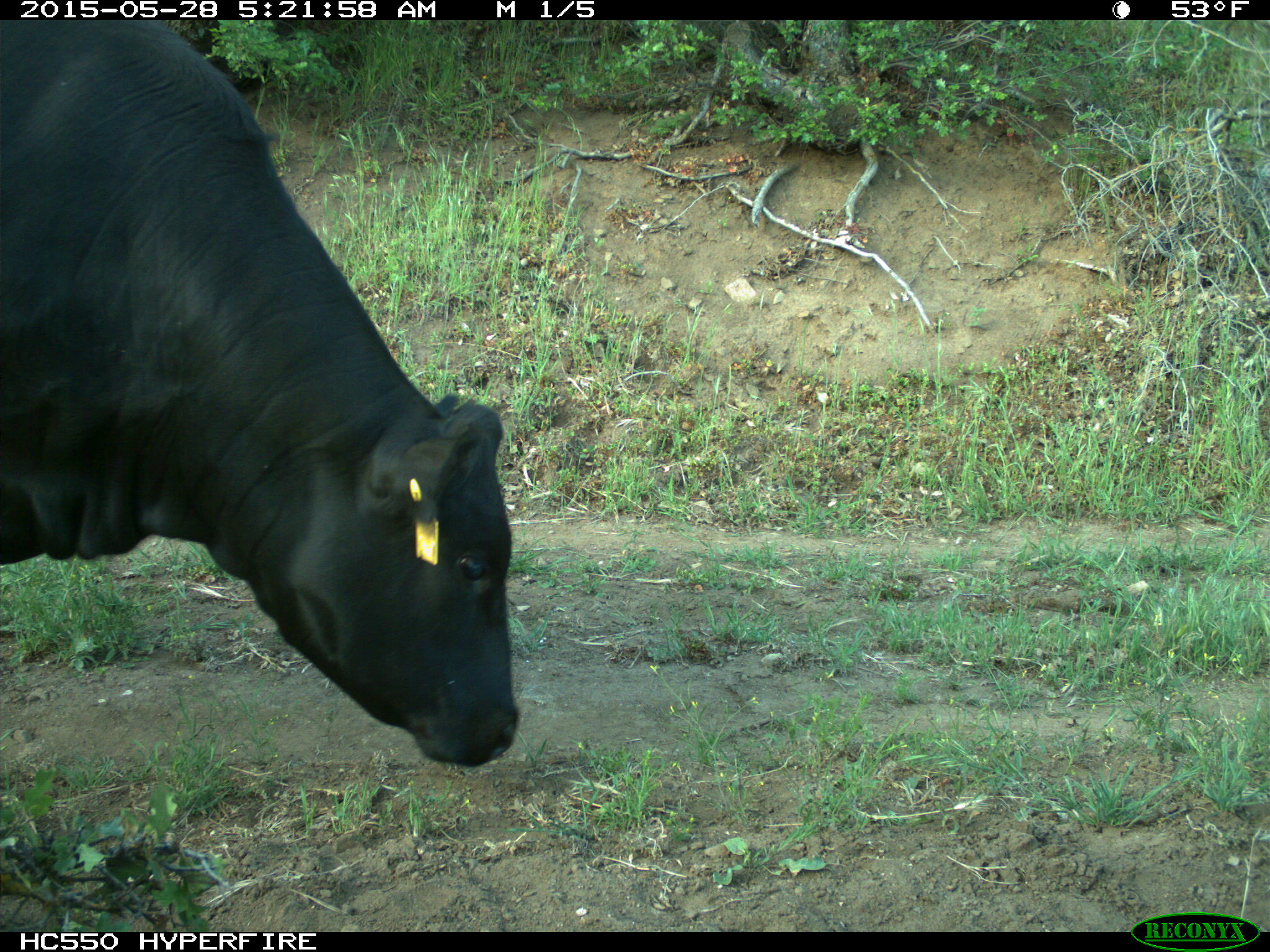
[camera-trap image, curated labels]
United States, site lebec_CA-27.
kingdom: Animalia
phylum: Chordata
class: Mammalia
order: Artiodactyla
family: Bovidae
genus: Bos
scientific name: Bos taurus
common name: domestic cow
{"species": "Bos taurus (domestic cow)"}